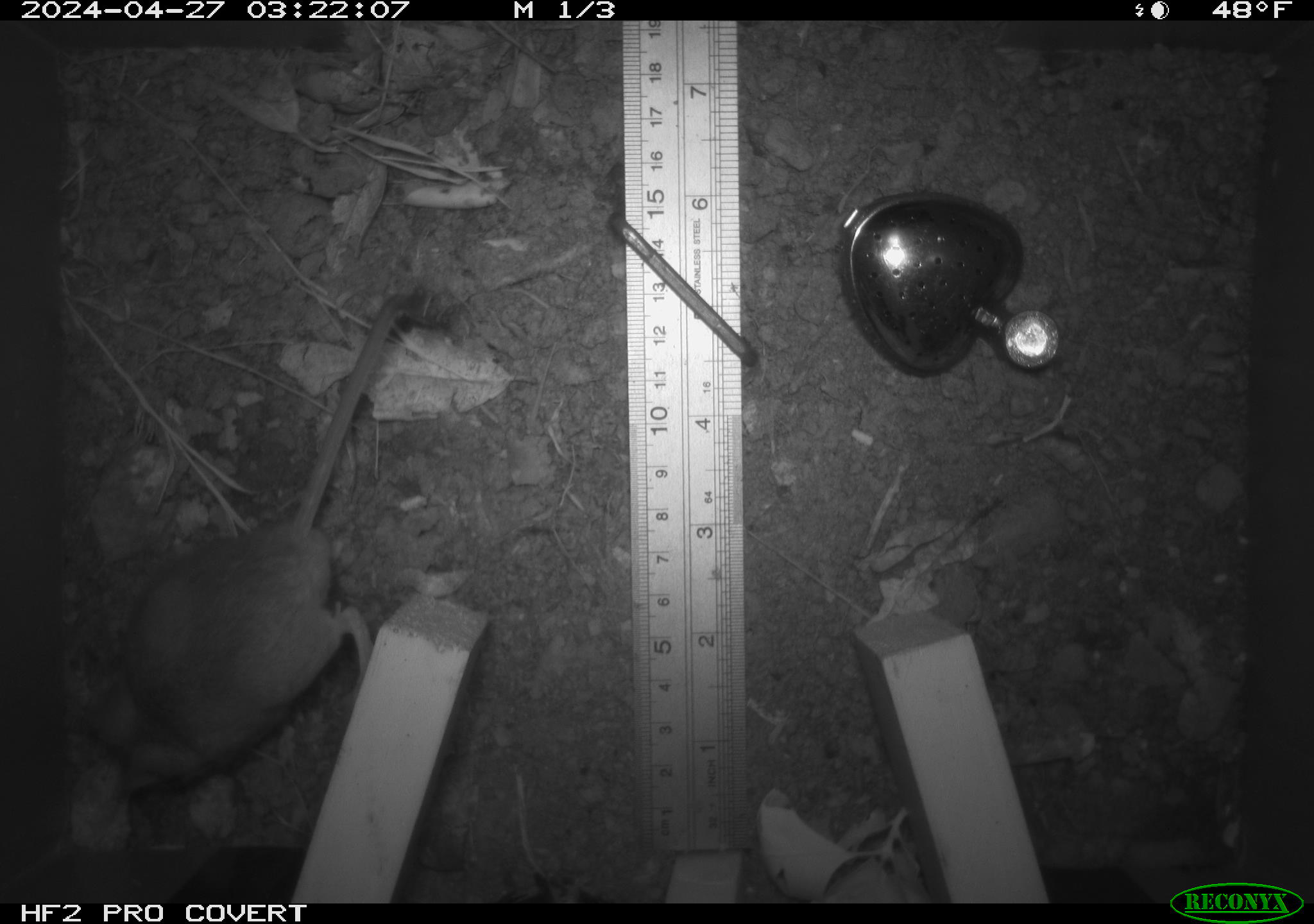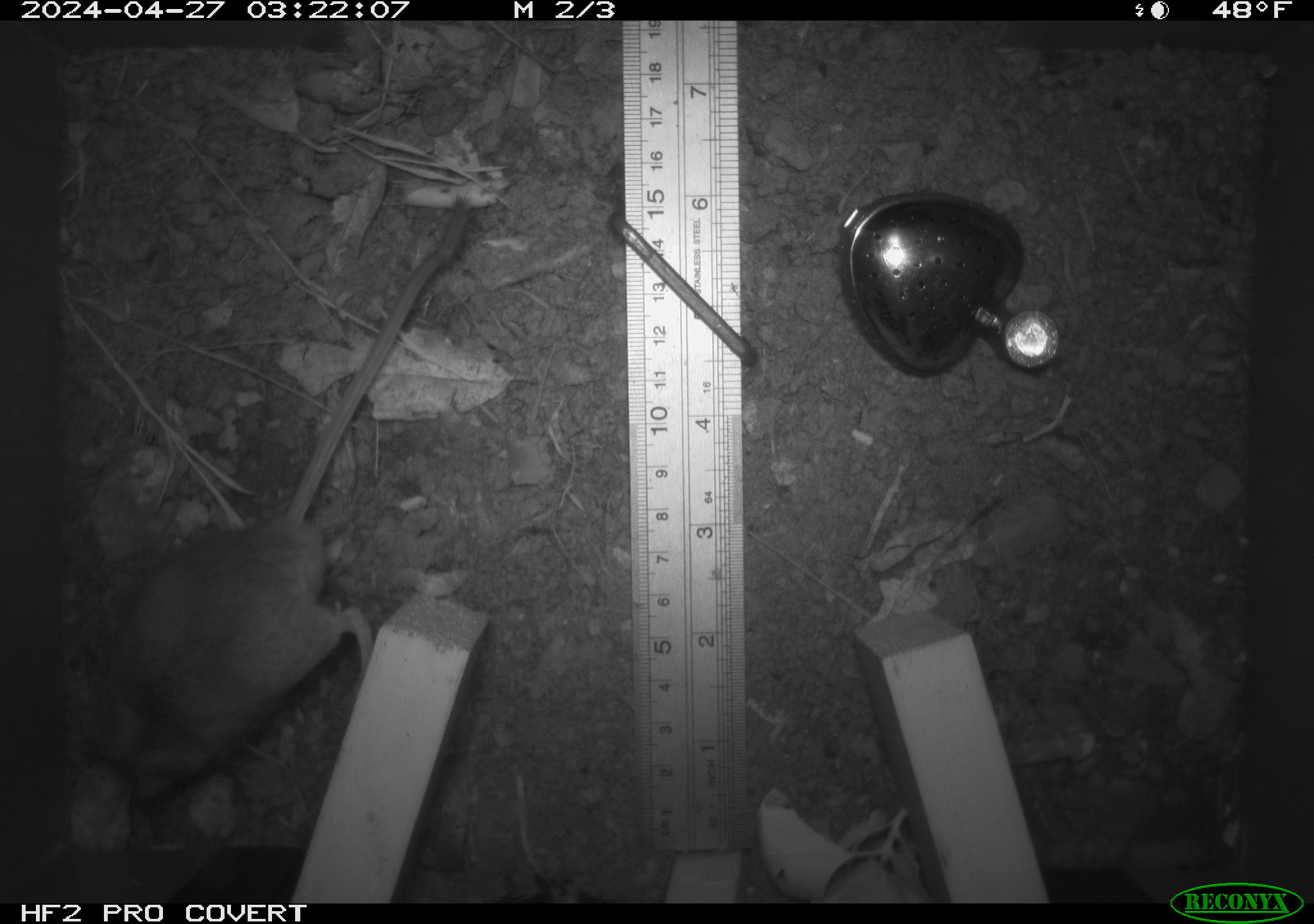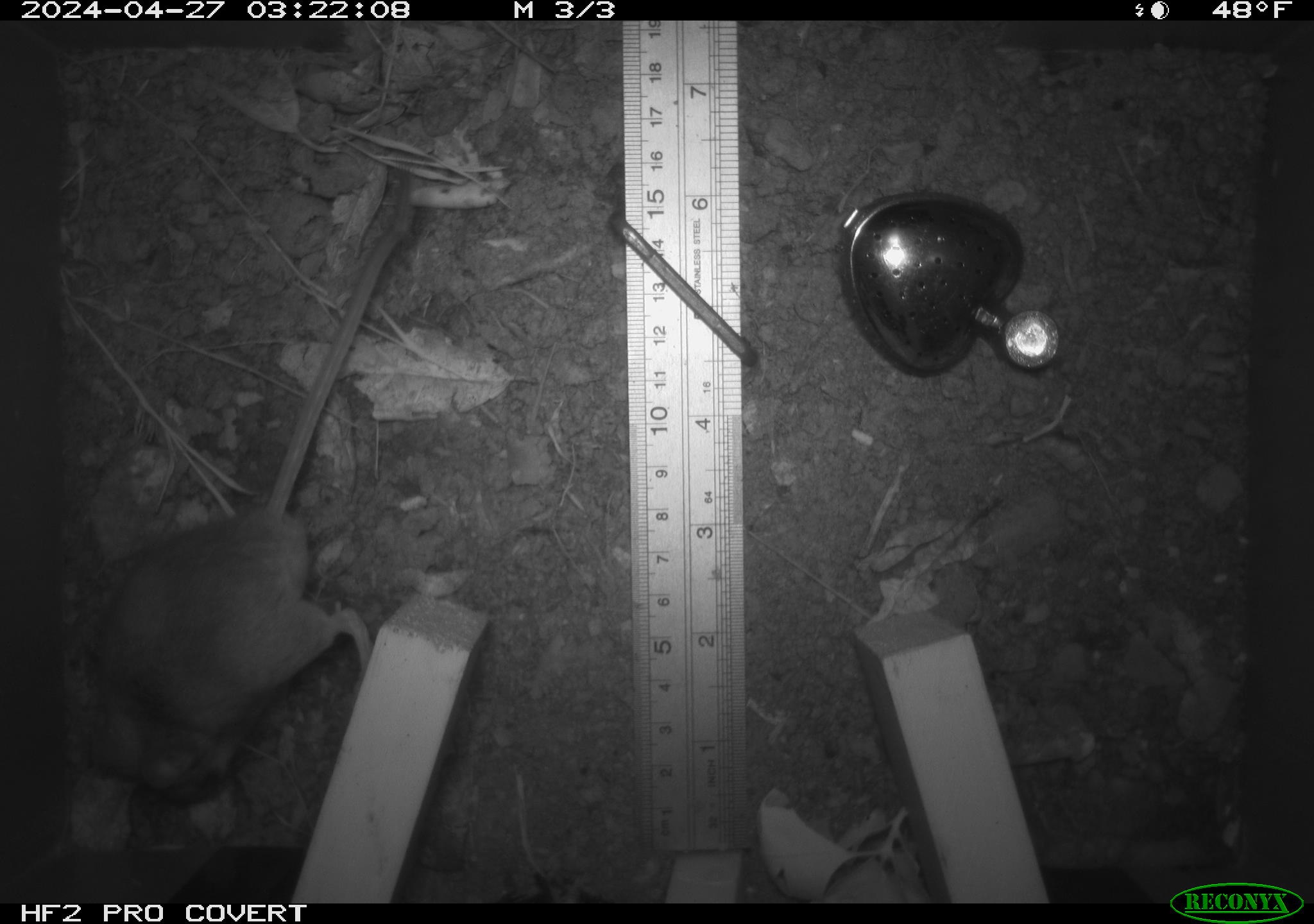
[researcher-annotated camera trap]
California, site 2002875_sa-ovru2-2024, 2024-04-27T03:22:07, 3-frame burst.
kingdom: Animalia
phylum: Chordata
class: Mammalia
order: Rodentia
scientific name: Rodentia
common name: mouse species